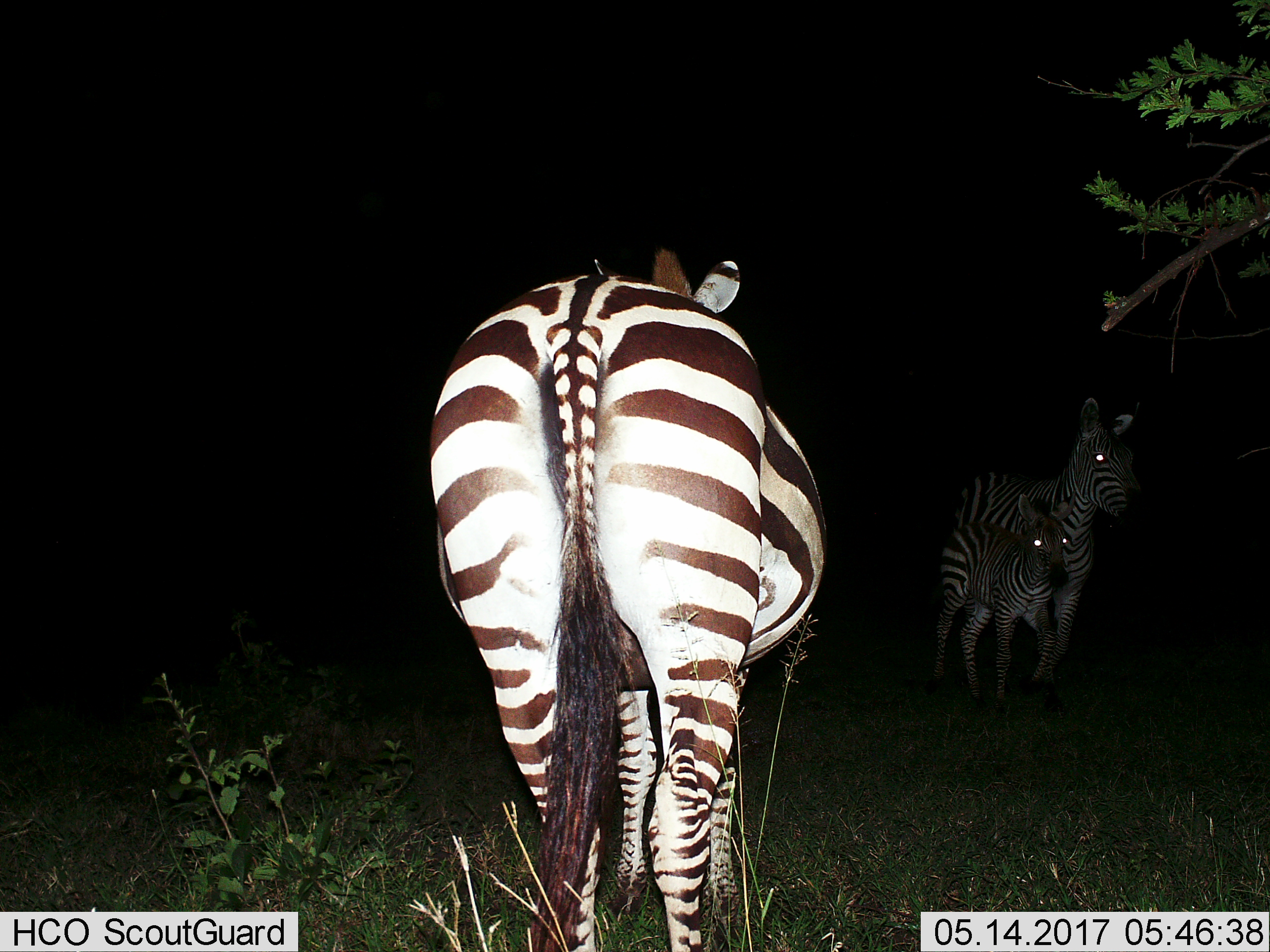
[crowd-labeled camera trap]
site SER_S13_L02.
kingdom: Animalia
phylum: Chordata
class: Mammalia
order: Perissodactyla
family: Equidae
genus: Equus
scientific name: Equus quagga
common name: plains zebra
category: zebraplains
Zebraplains (plains zebra) (Equus quagga), count 3. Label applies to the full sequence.